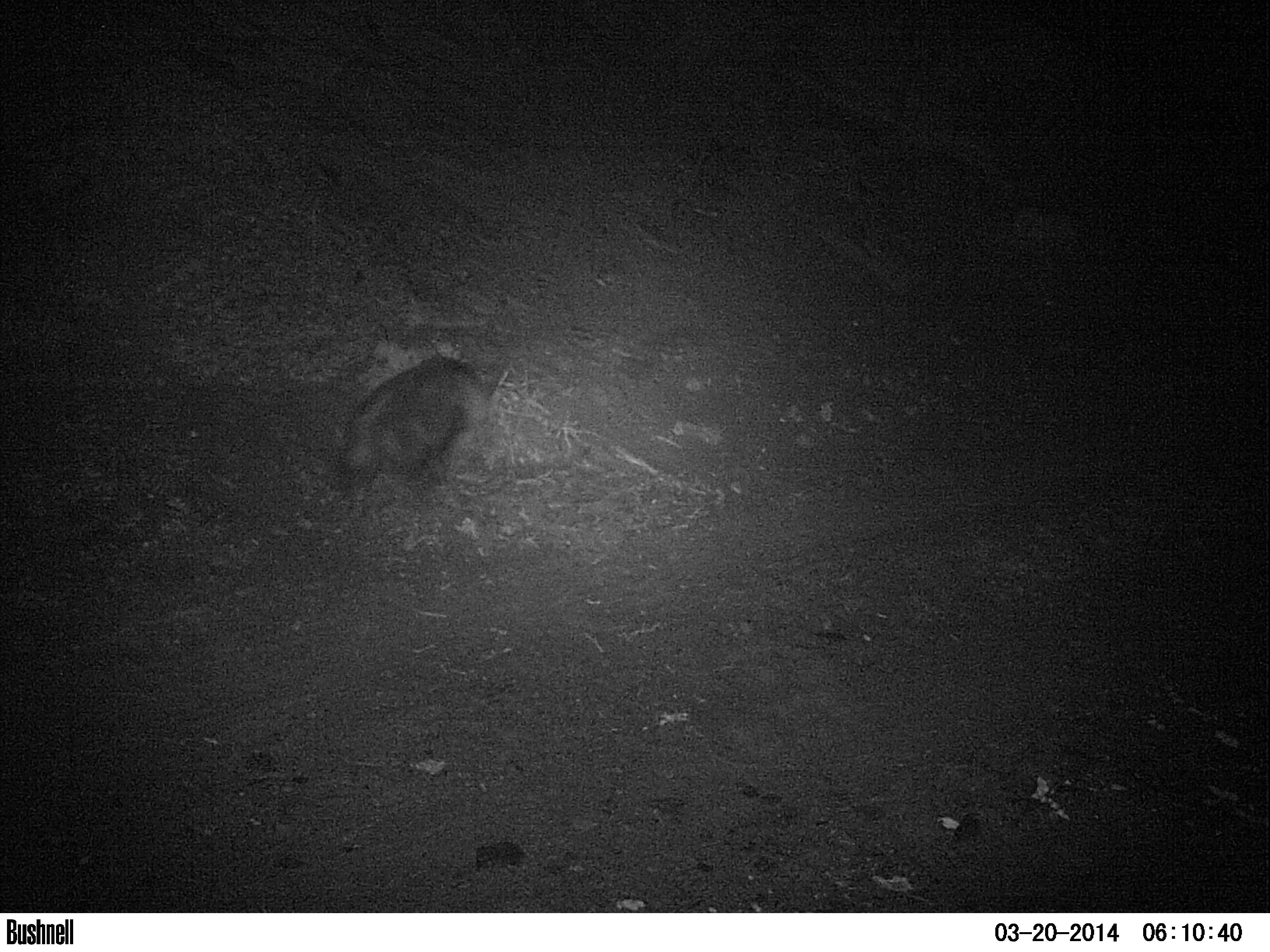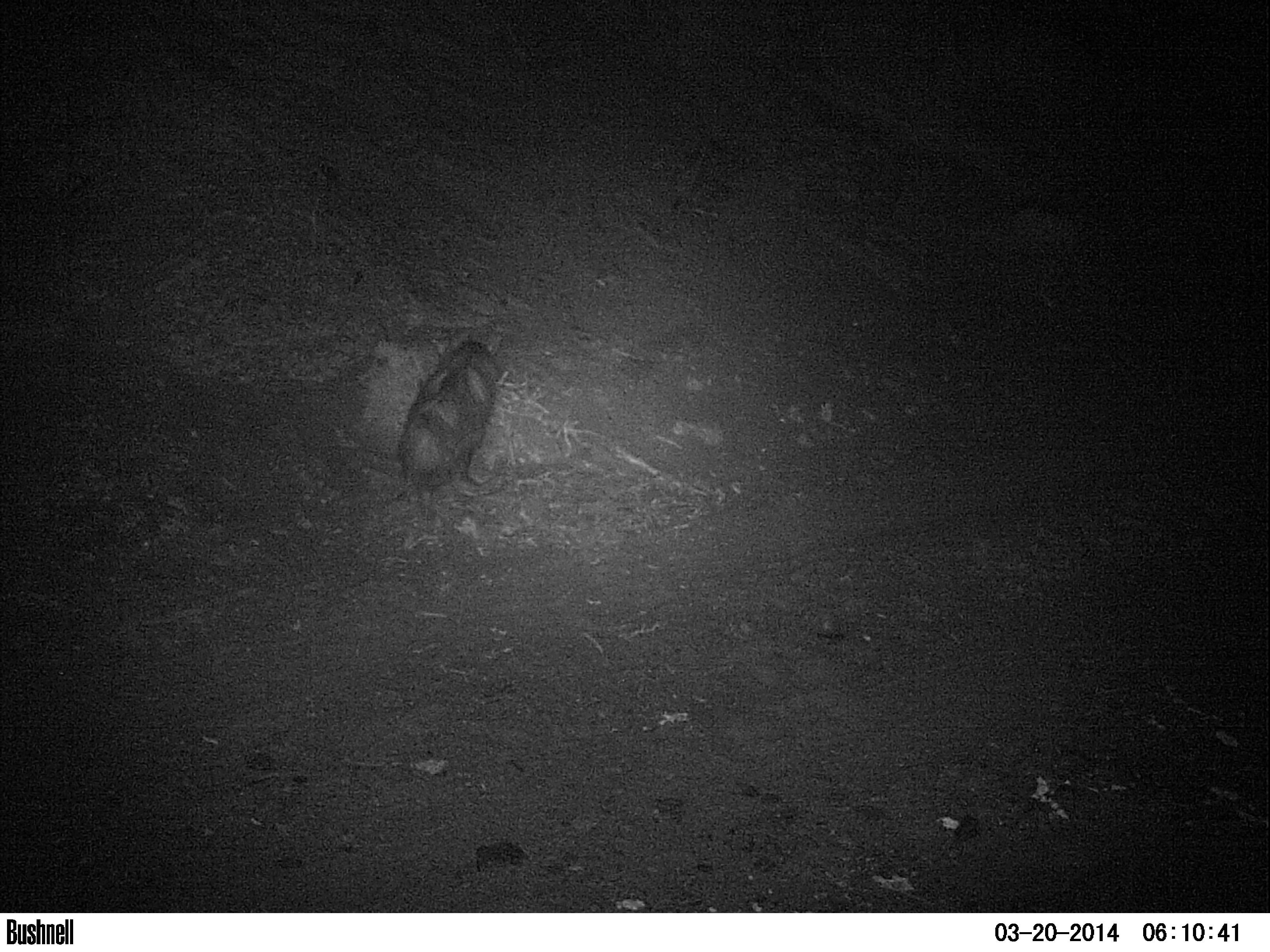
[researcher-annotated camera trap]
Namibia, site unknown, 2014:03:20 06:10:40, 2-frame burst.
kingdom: Animalia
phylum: Chordata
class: Mammalia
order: Carnivora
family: Hyaenidae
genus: Parahyaena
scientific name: Parahyaena brunnea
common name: brown hyena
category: hyaena brunnea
Hyaena brunnea (brown hyena) (Parahyaena brunnea).